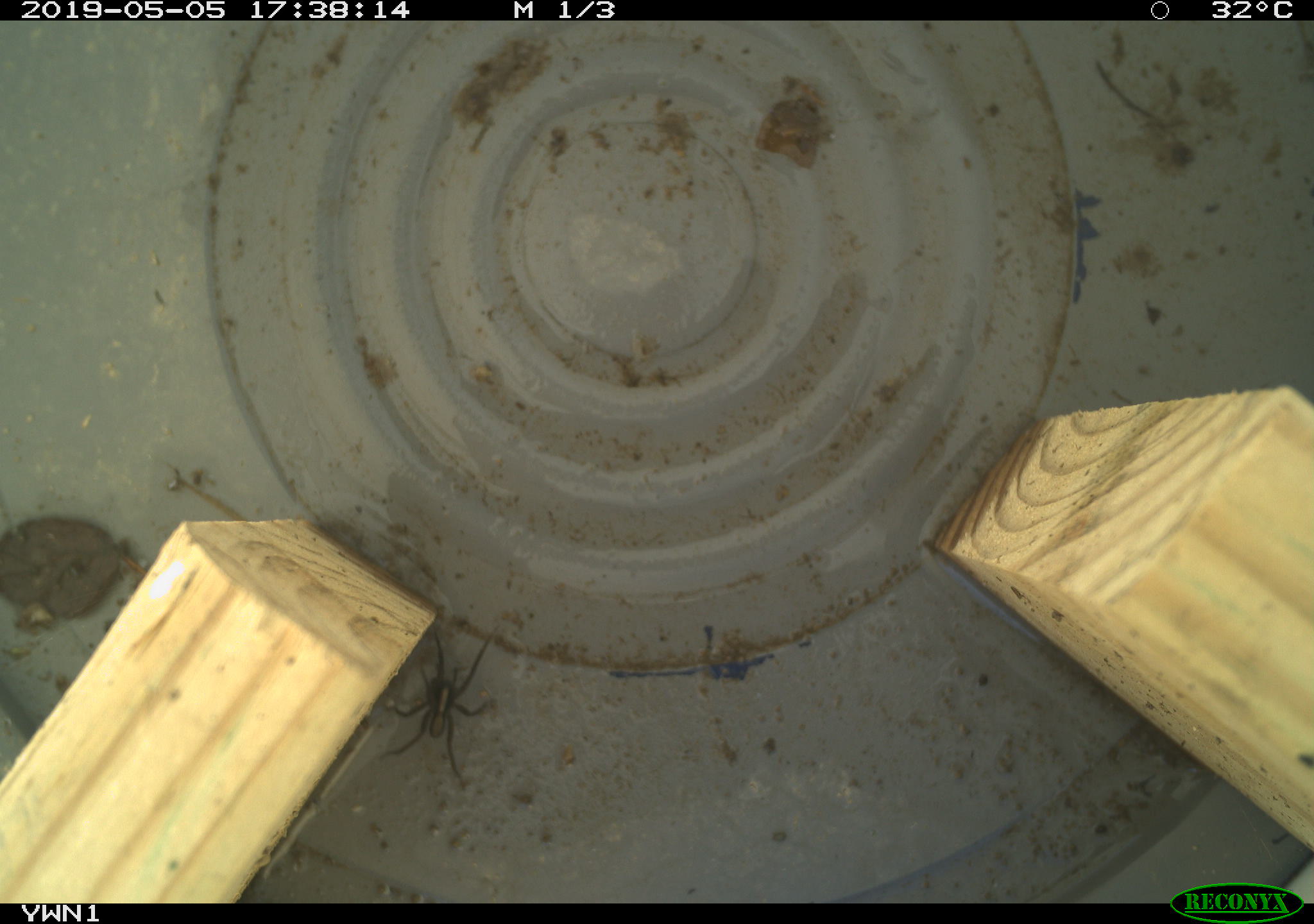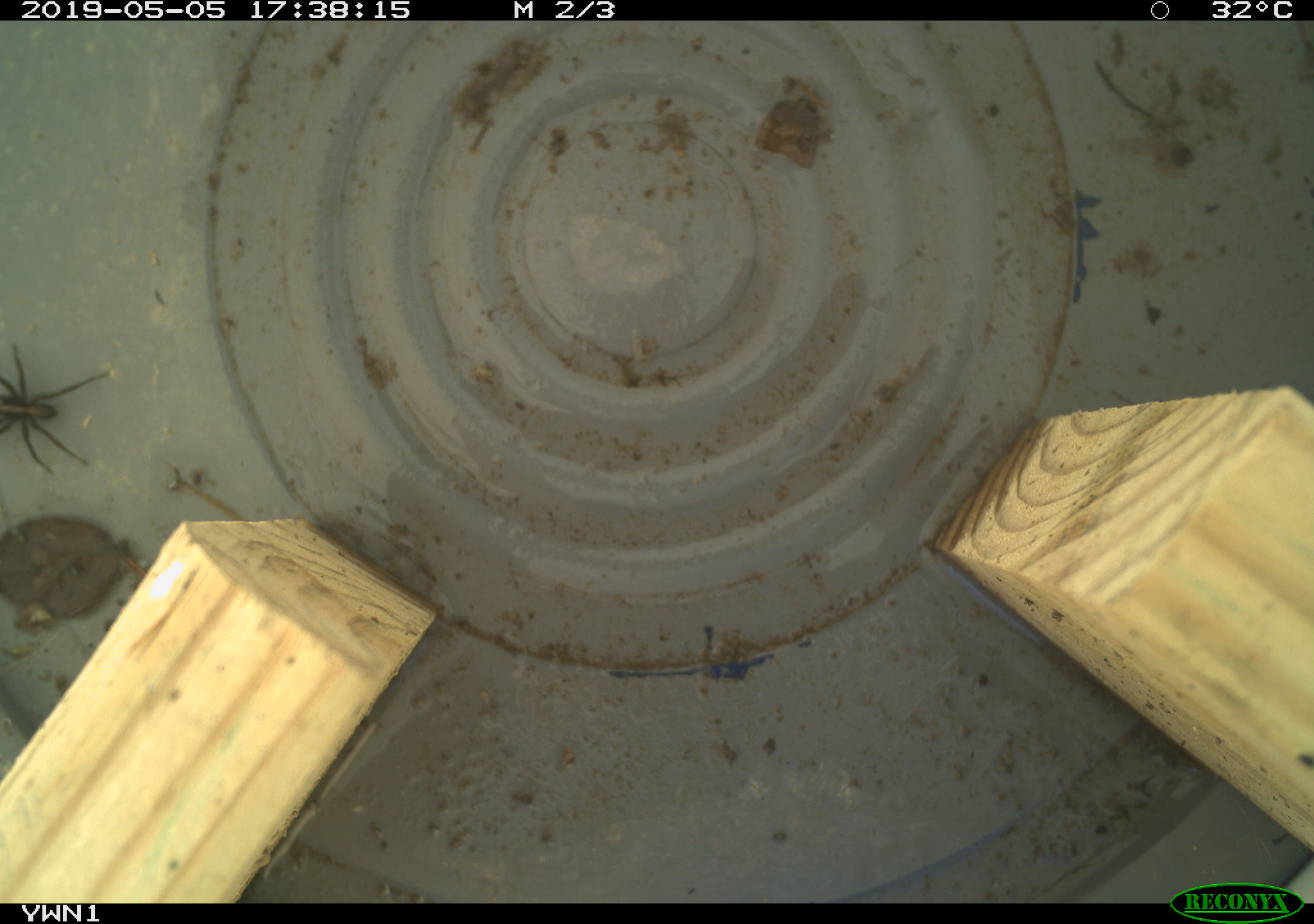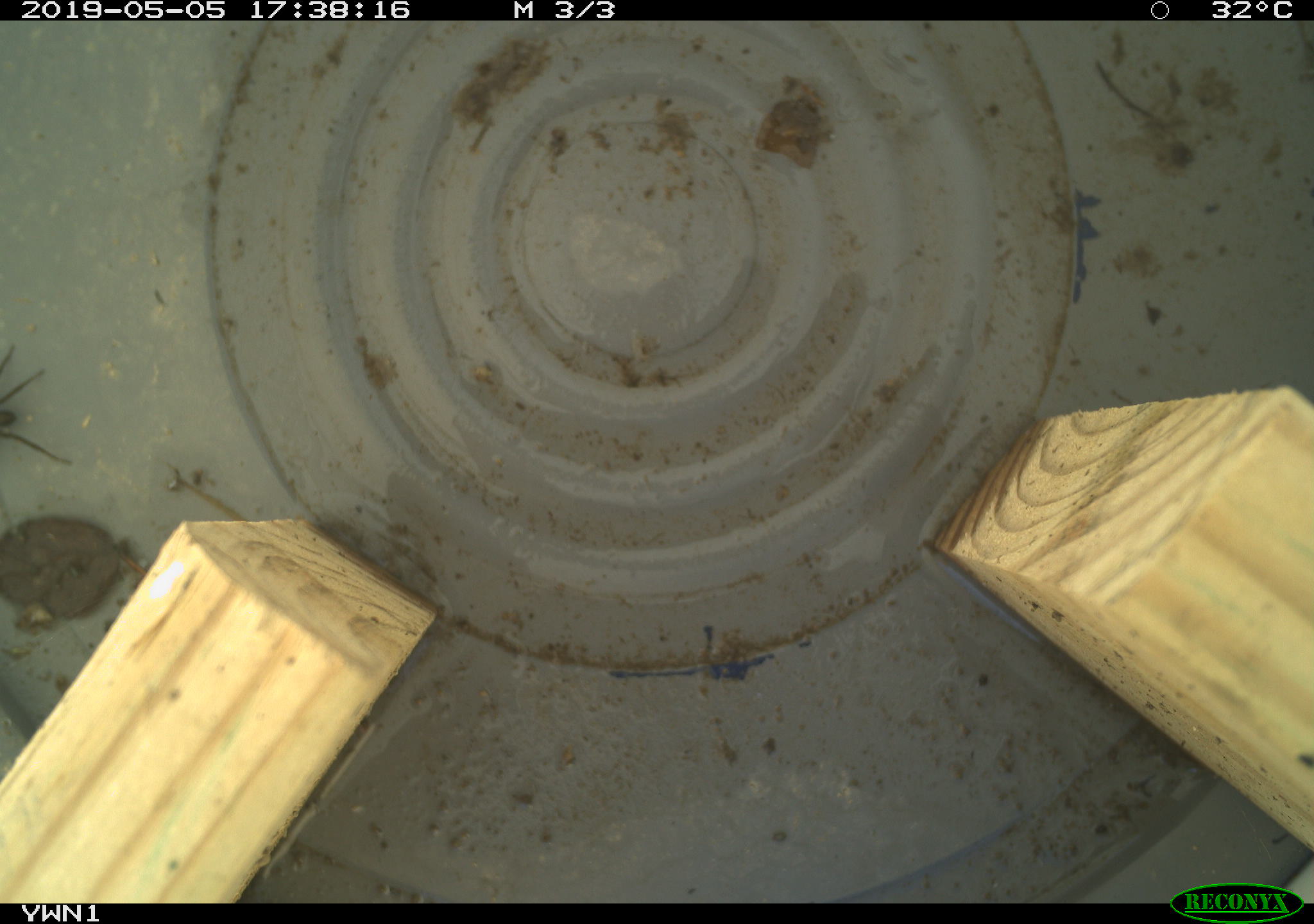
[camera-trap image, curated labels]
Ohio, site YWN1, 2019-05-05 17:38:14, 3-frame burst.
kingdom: Animalia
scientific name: Animalia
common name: animal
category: invertebrate